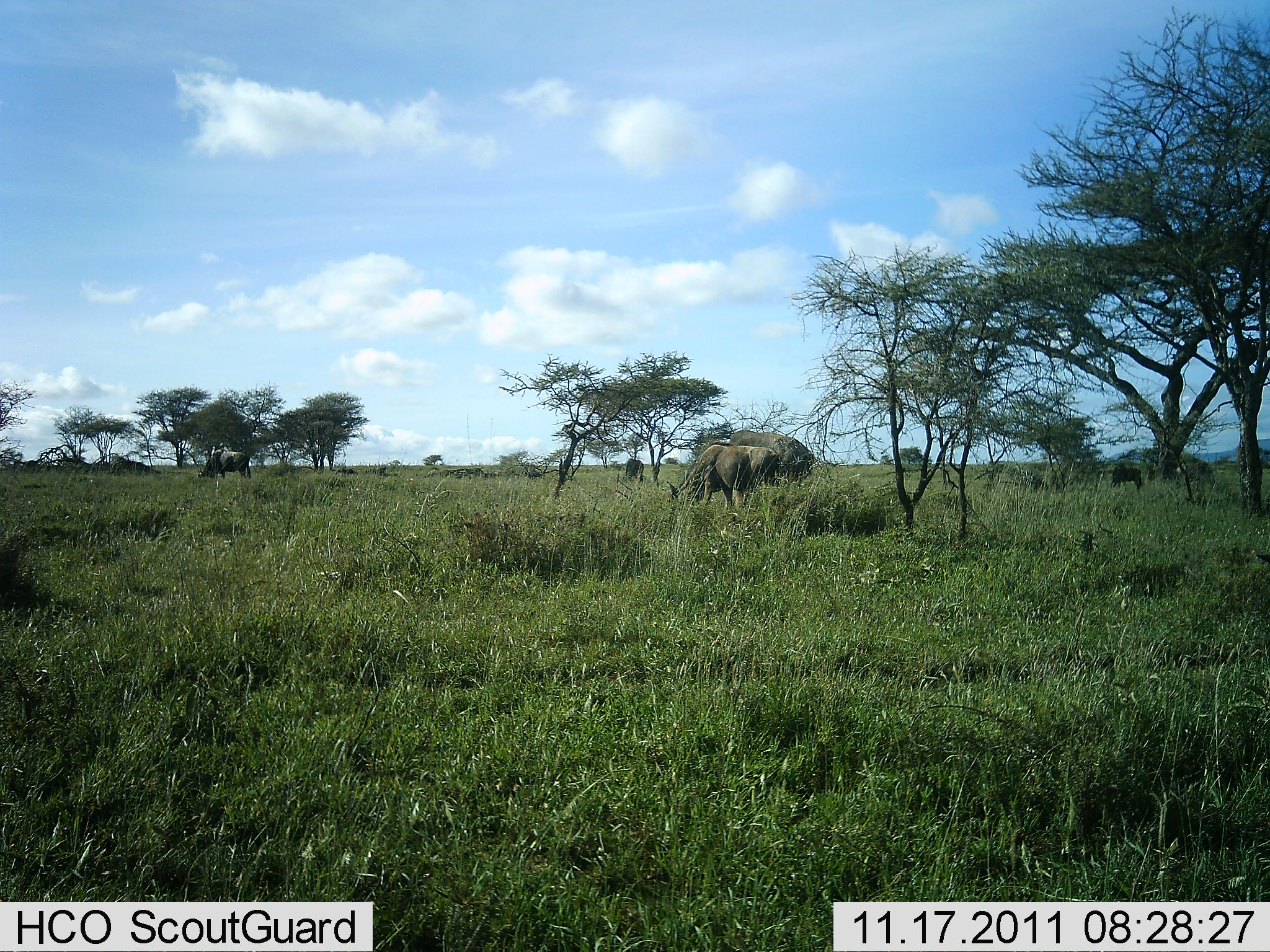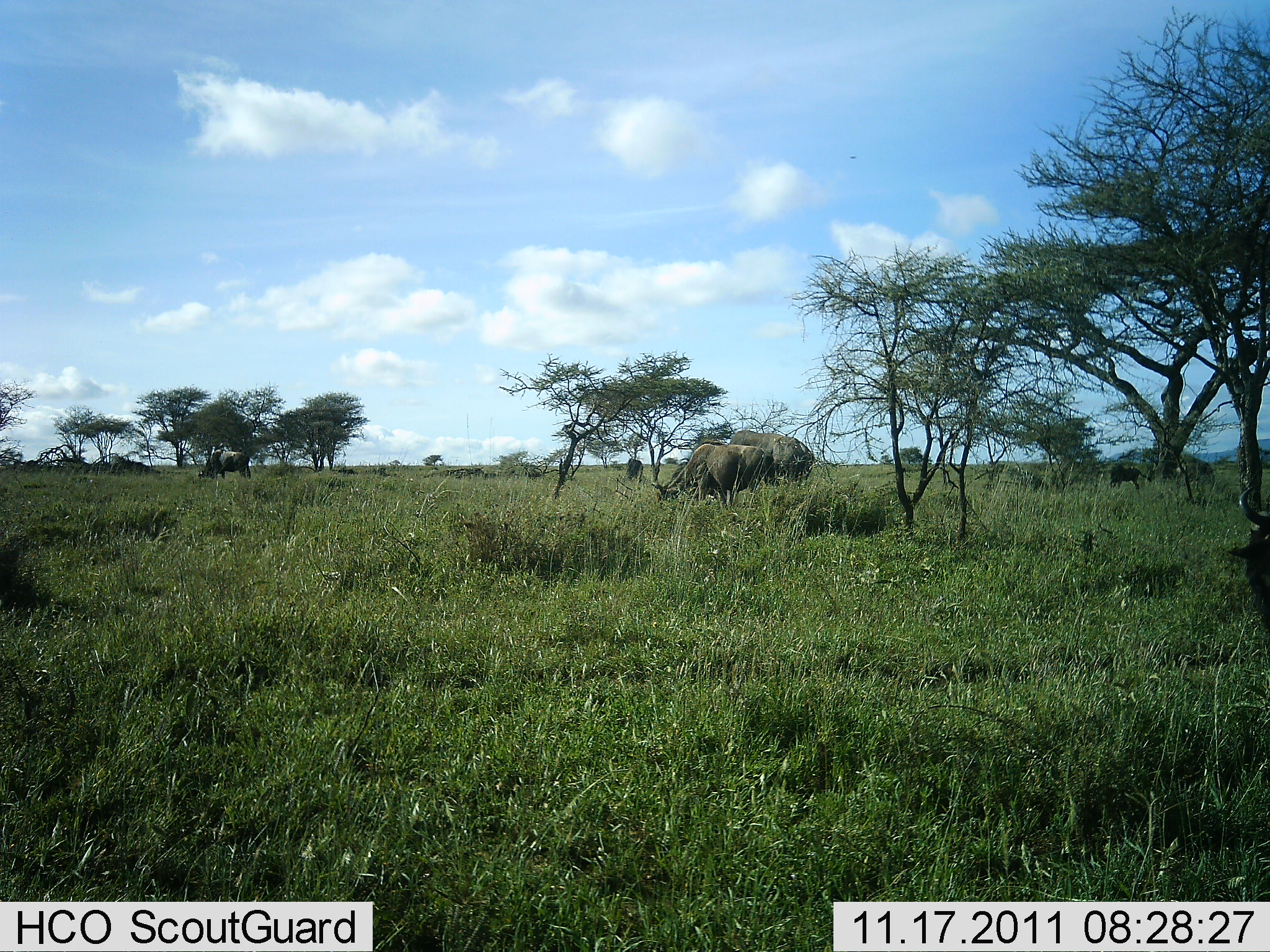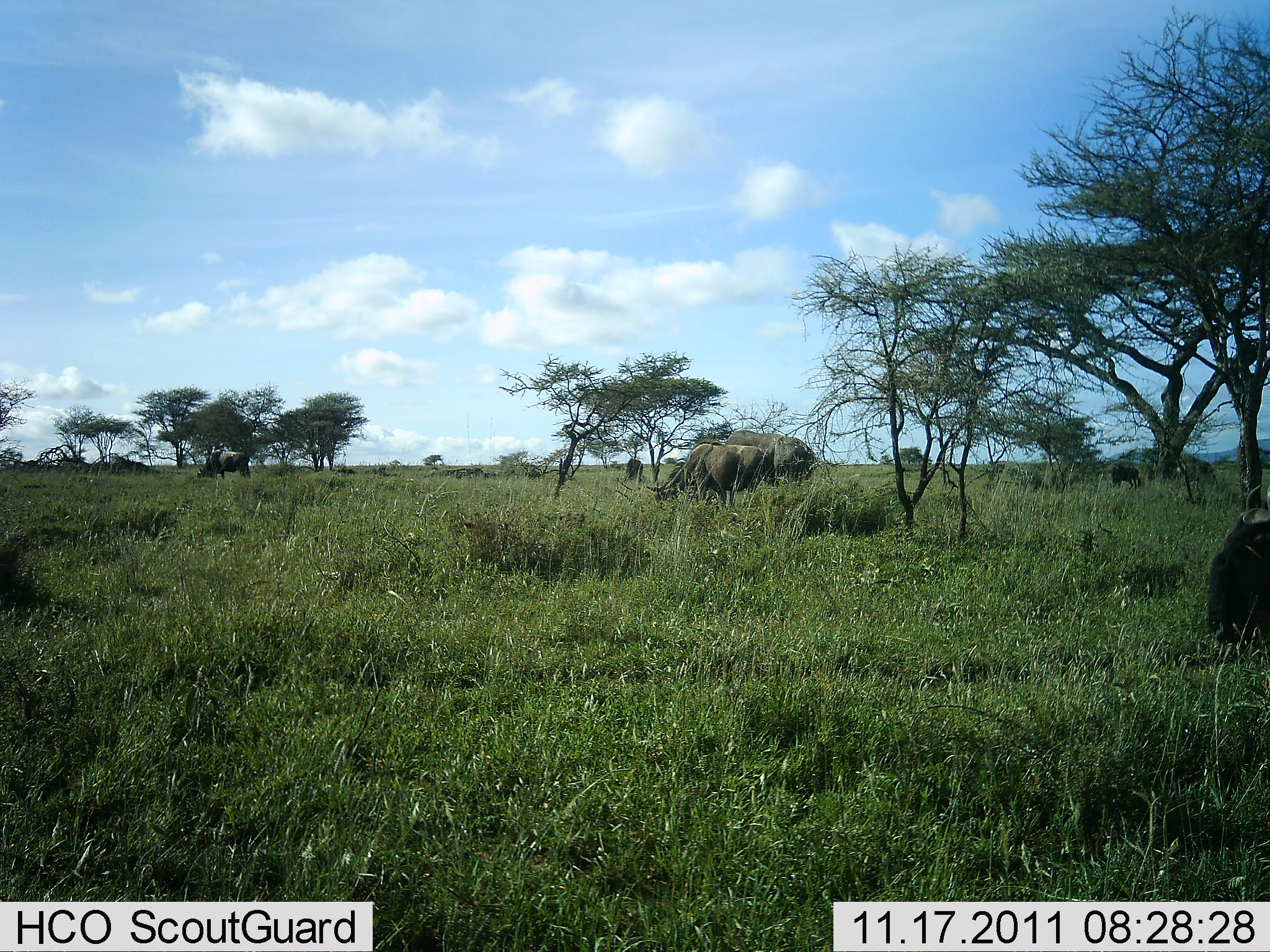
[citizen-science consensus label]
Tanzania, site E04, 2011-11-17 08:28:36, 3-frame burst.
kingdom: Animalia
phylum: Chordata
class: Mammalia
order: Artiodactyla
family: Bovidae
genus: Connochaetes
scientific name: Connochaetes taurinus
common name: blue wildebeest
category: wildebeest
Wildebeest (blue wildebeest) (Connochaetes taurinus), count 5. Behavior (volunteer vote fractions): standing 38%, resting 0%, moving 31%, interacting 0%. Young present (vote fraction): 0%. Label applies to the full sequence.